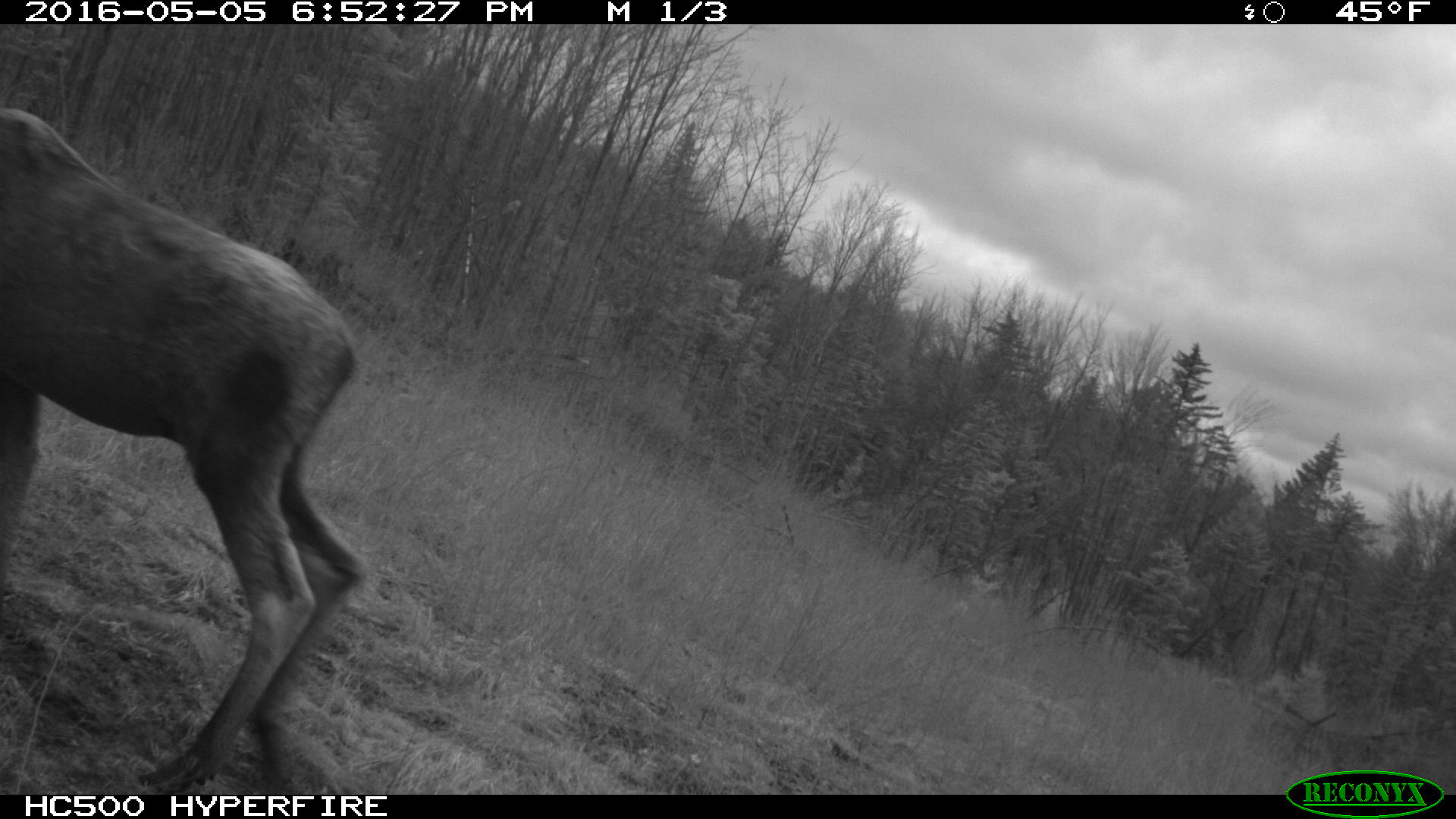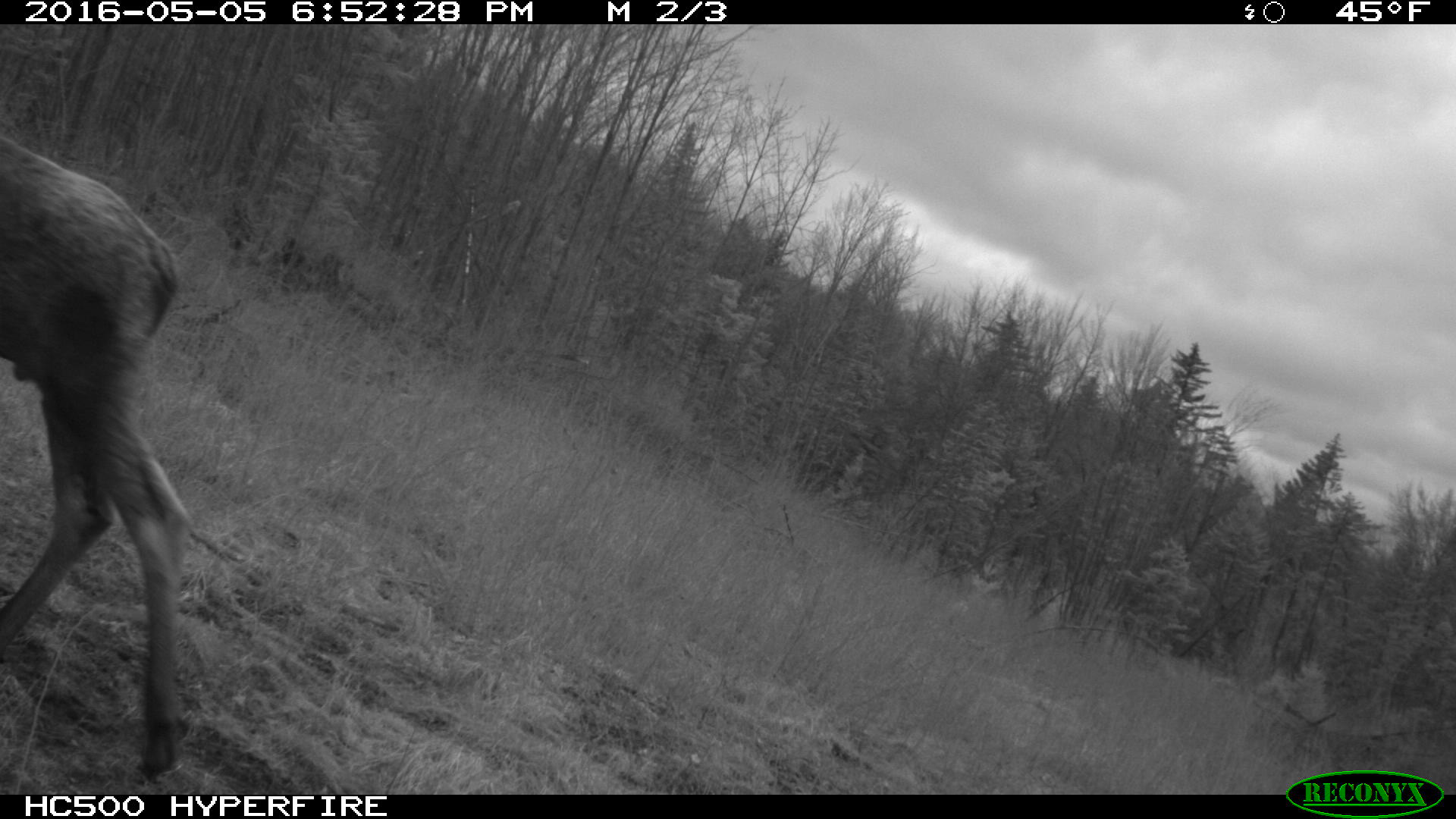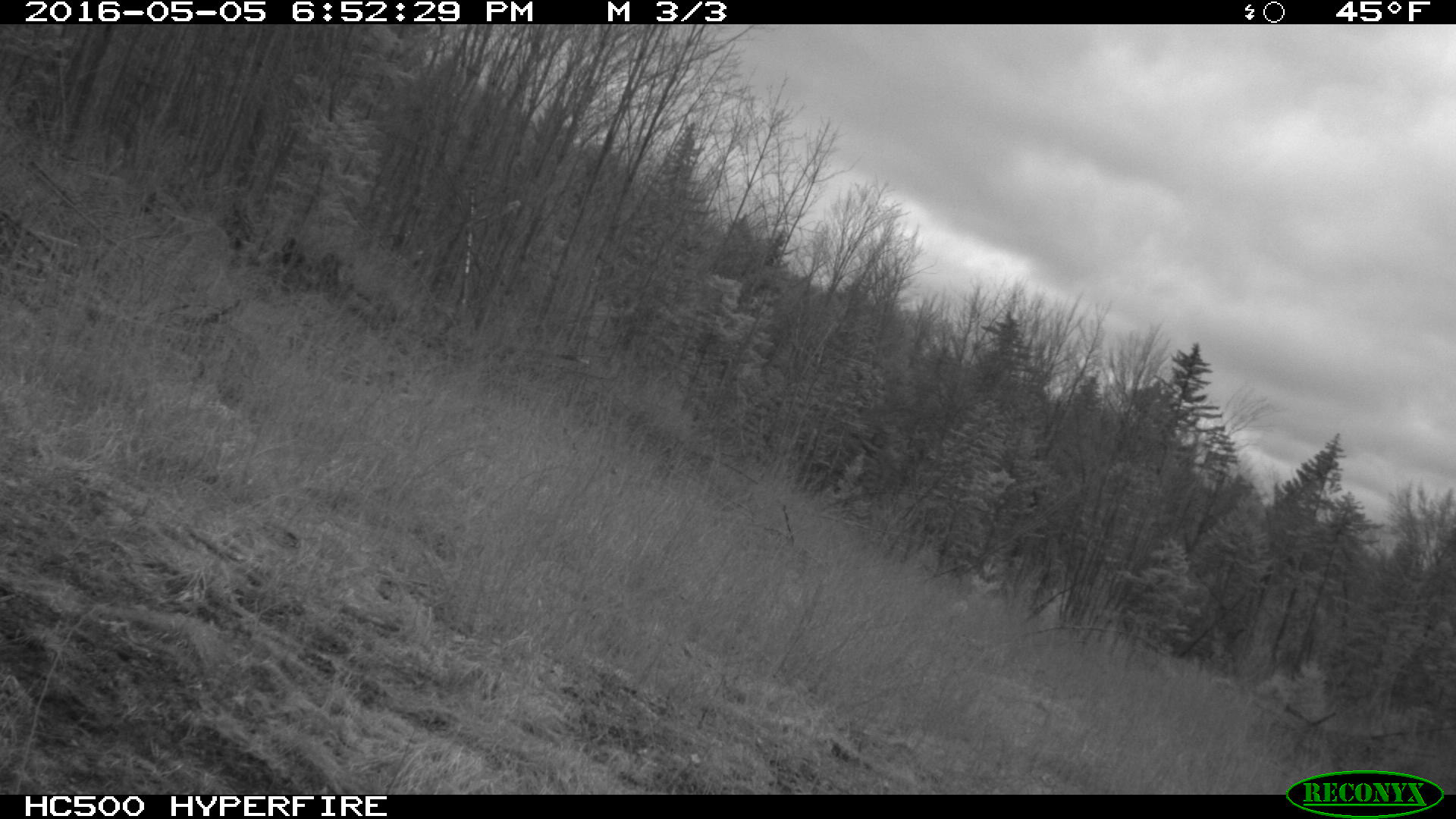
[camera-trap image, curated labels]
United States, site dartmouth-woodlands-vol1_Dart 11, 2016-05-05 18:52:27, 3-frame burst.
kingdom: Animalia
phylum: Chordata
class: Mammalia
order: Artiodactyla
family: Cervidae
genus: Alces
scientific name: Alces alces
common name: moose